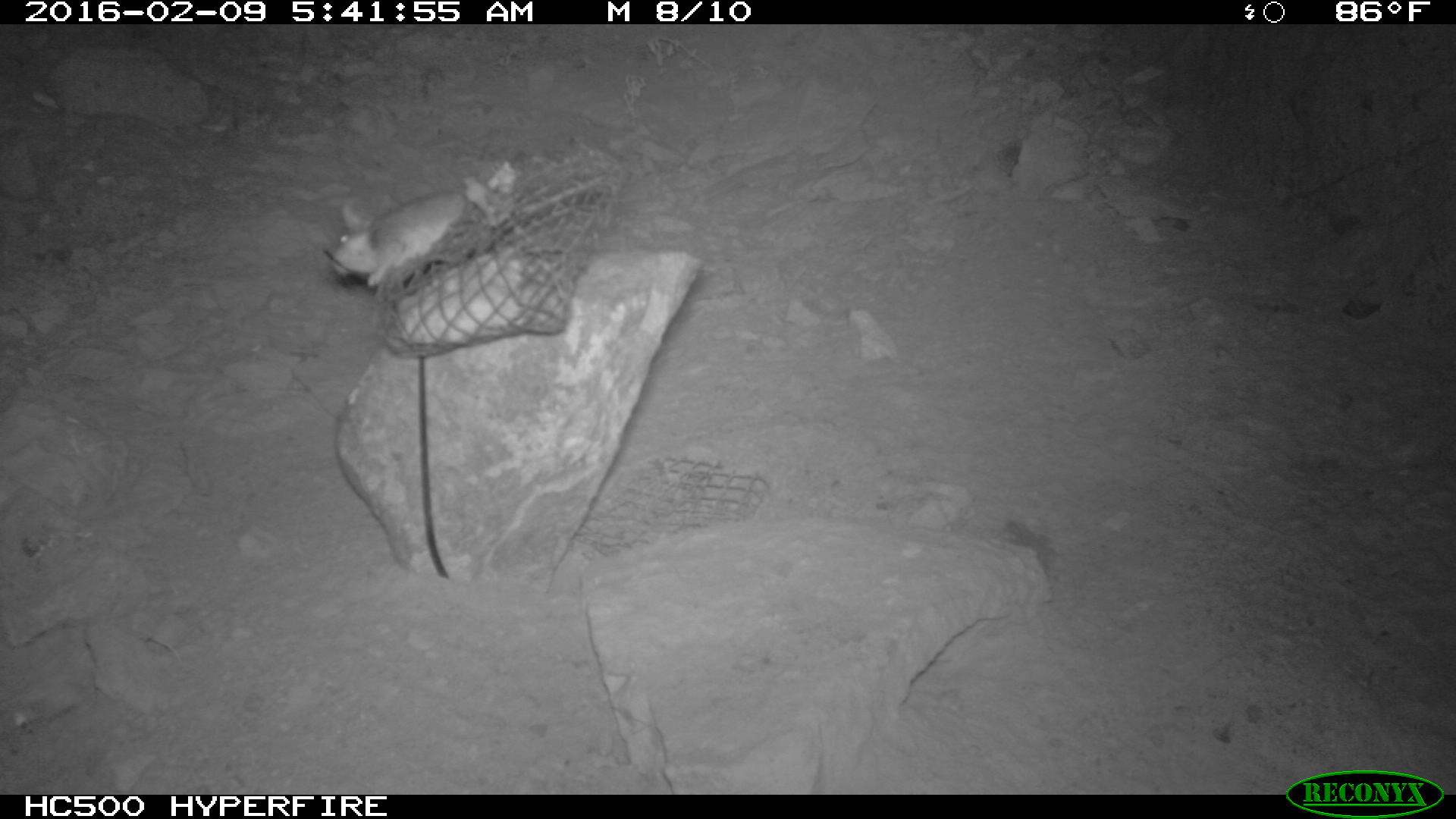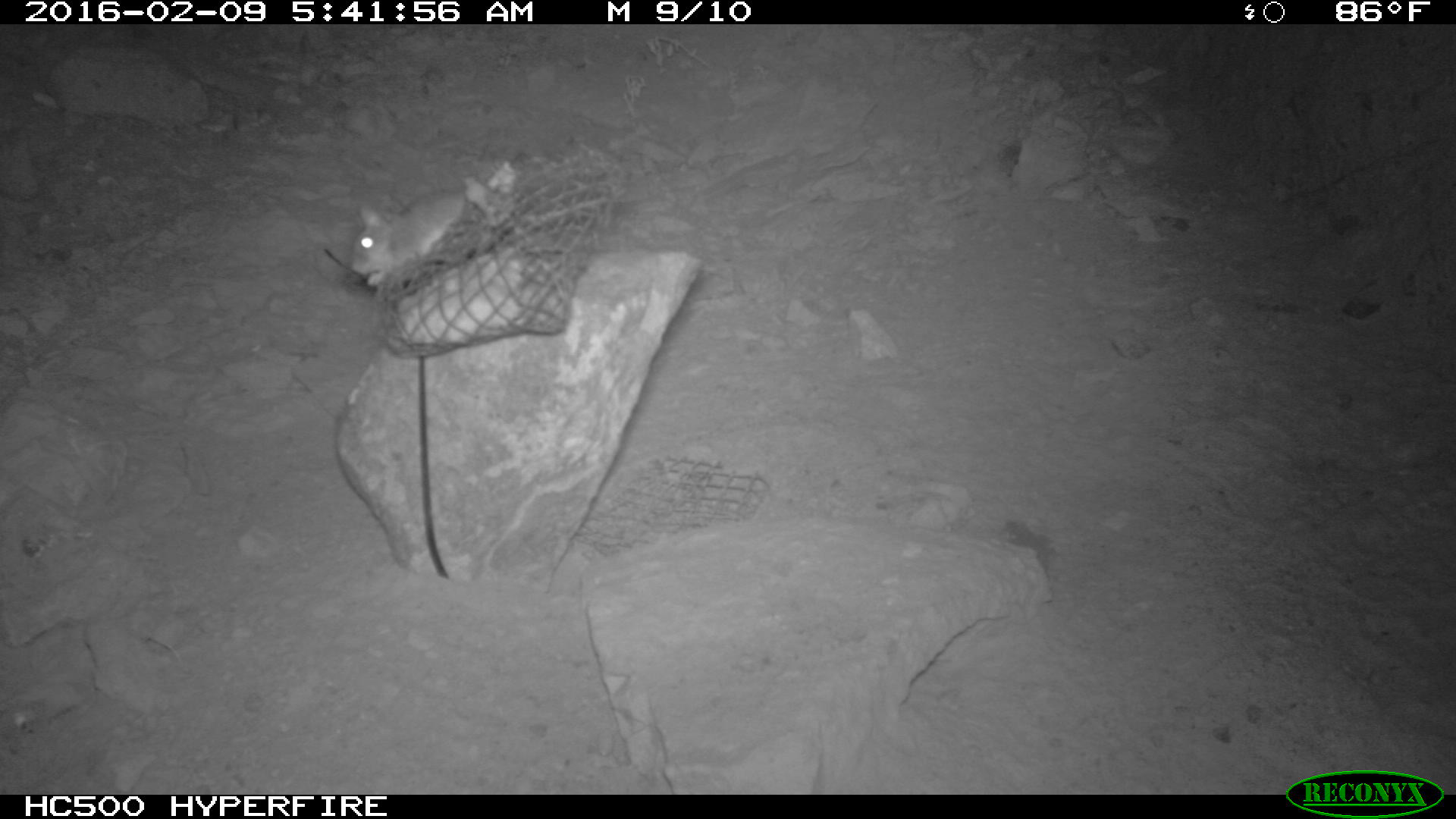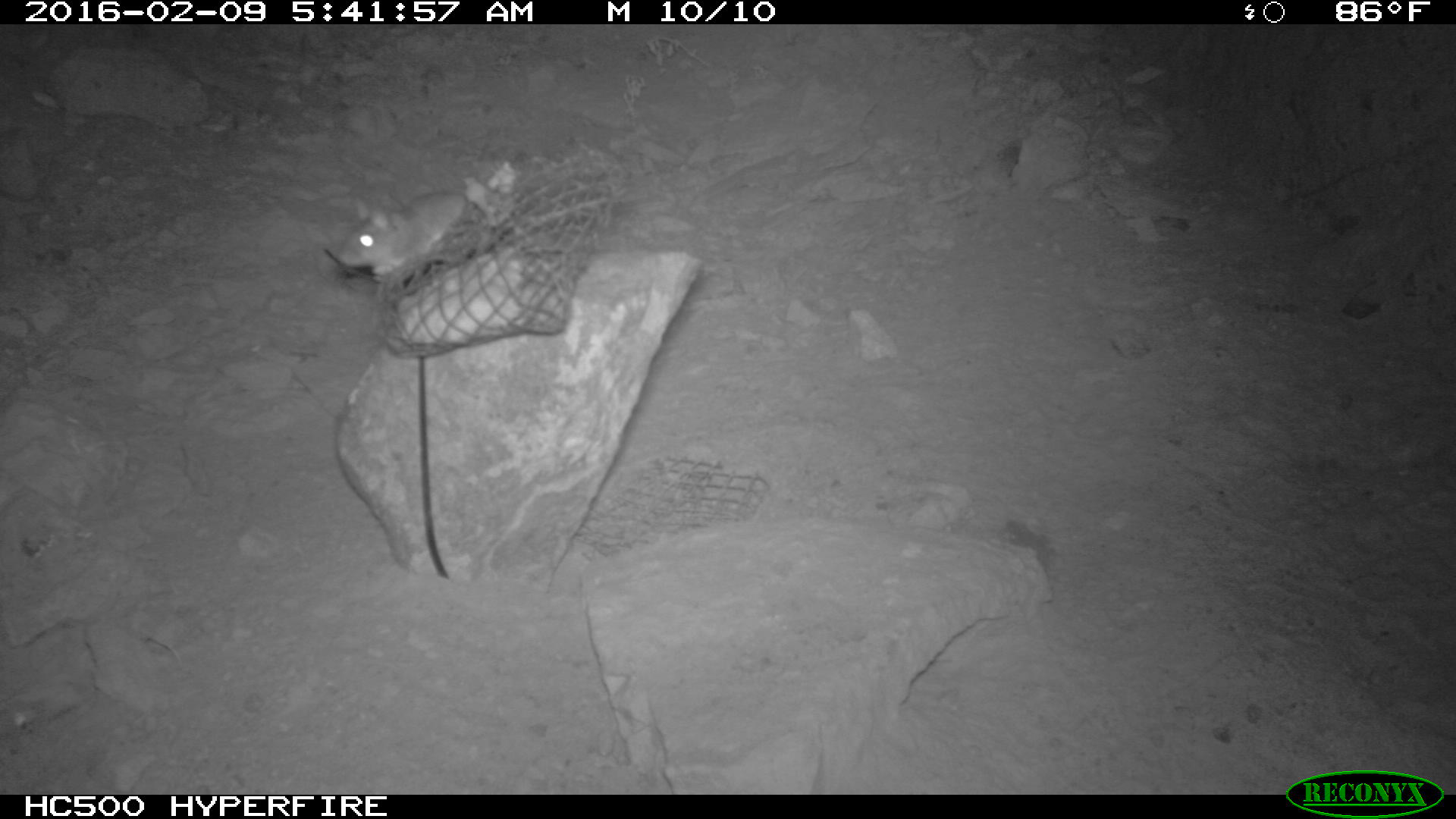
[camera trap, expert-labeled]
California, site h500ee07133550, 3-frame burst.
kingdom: Animalia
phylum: Chordata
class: Mammalia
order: Rodentia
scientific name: Rodentia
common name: rodent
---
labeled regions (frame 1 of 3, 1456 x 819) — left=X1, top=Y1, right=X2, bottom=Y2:
rodent: left=332, top=190, right=478, bottom=287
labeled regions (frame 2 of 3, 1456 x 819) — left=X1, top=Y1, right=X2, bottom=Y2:
rodent: left=350, top=188, right=473, bottom=286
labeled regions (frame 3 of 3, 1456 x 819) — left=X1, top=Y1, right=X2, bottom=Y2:
rodent: left=320, top=186, right=464, bottom=284